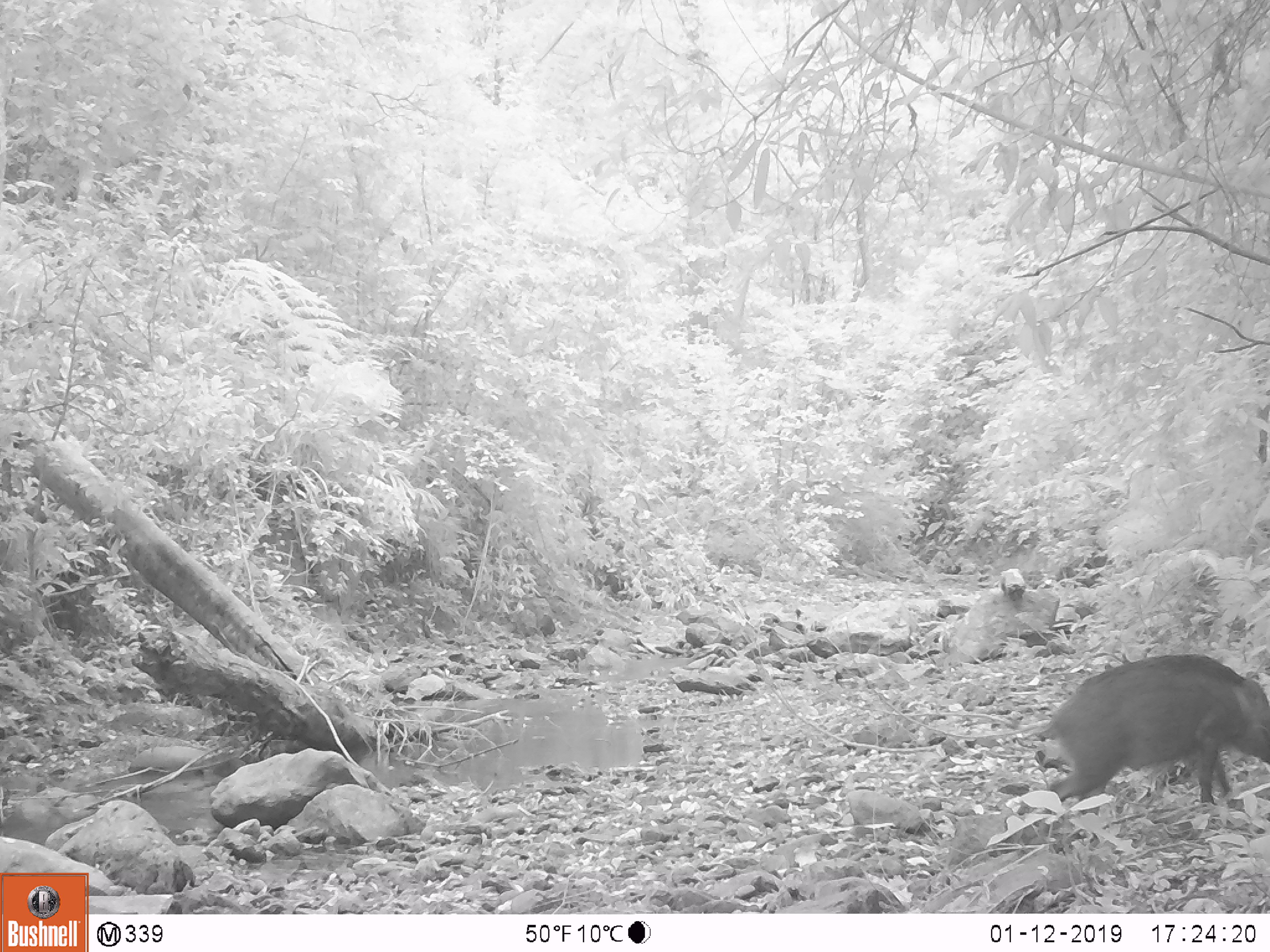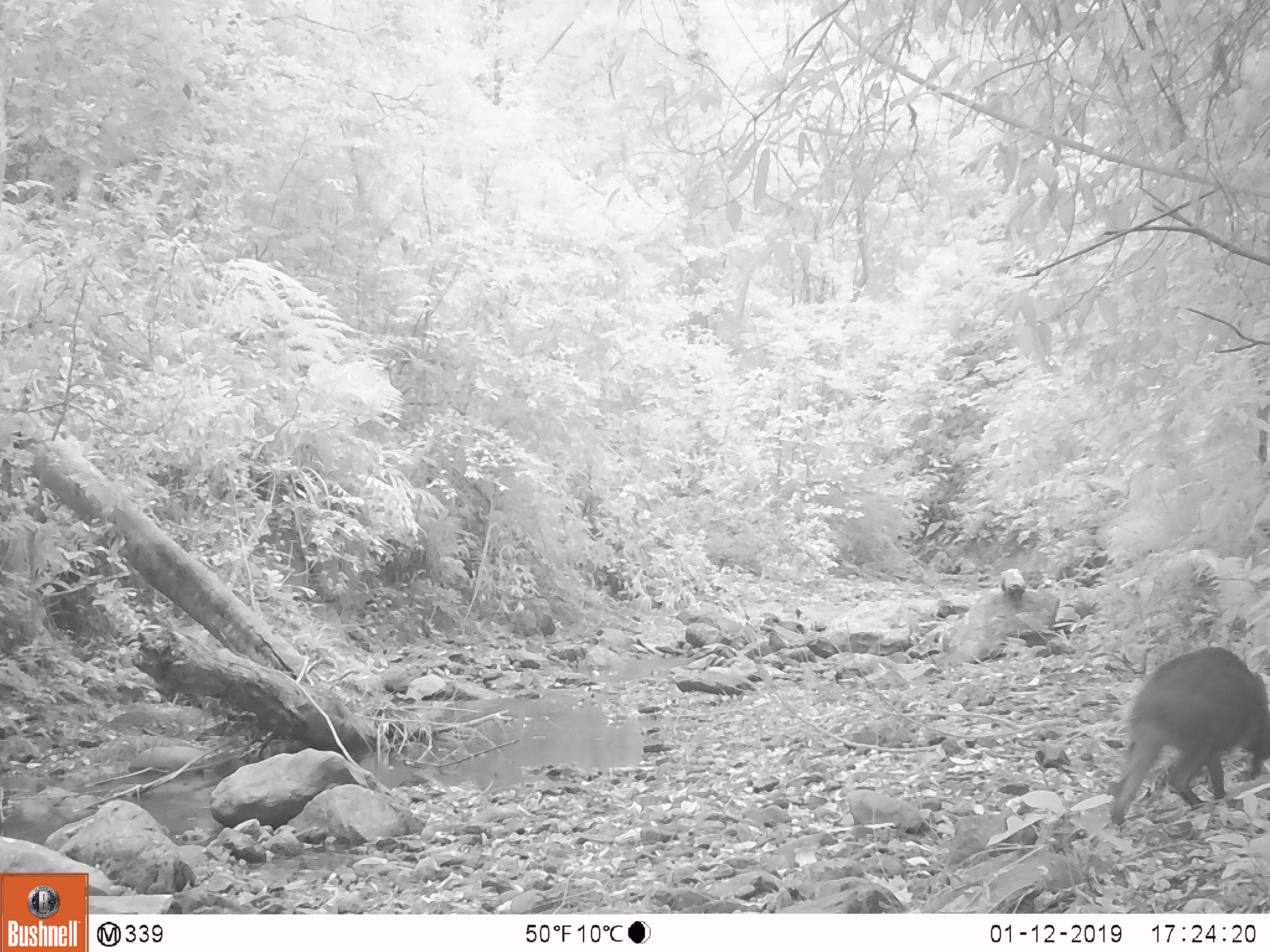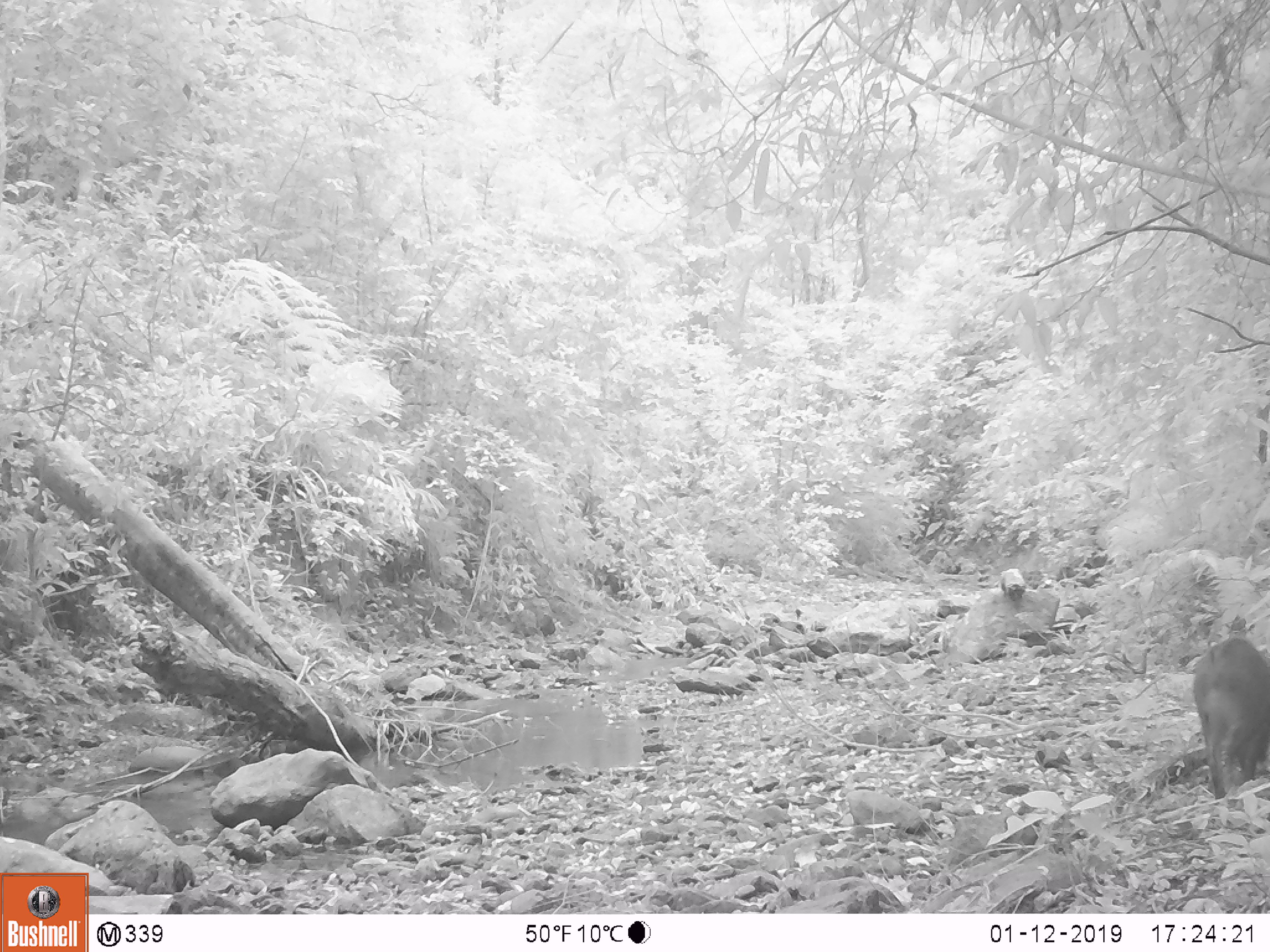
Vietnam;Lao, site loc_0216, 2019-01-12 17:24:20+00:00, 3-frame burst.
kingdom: Animalia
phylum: Chordata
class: Mammalia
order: Artiodactyla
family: Suidae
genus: Sus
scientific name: Sus scrofa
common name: eurasian wild pig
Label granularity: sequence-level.